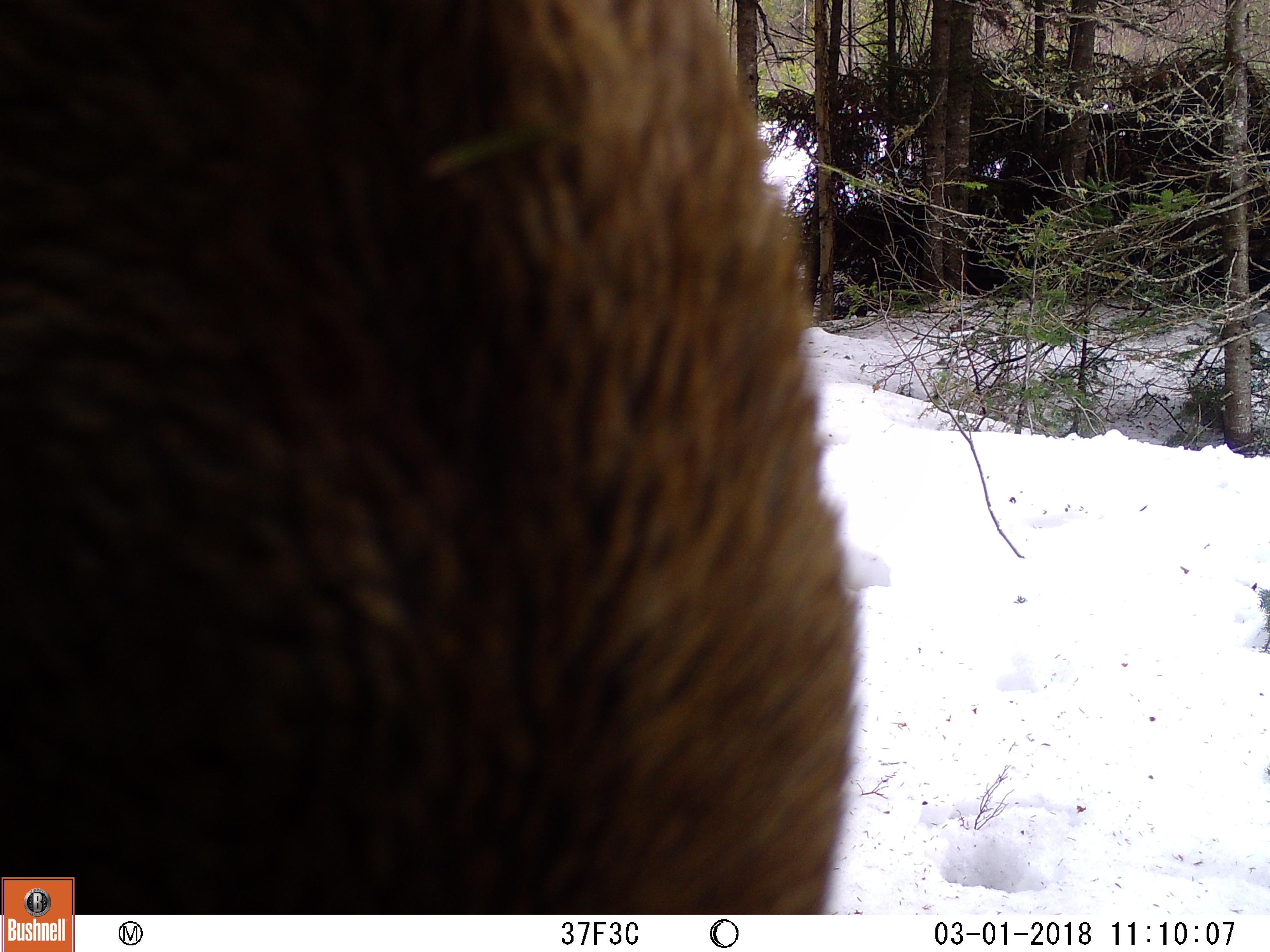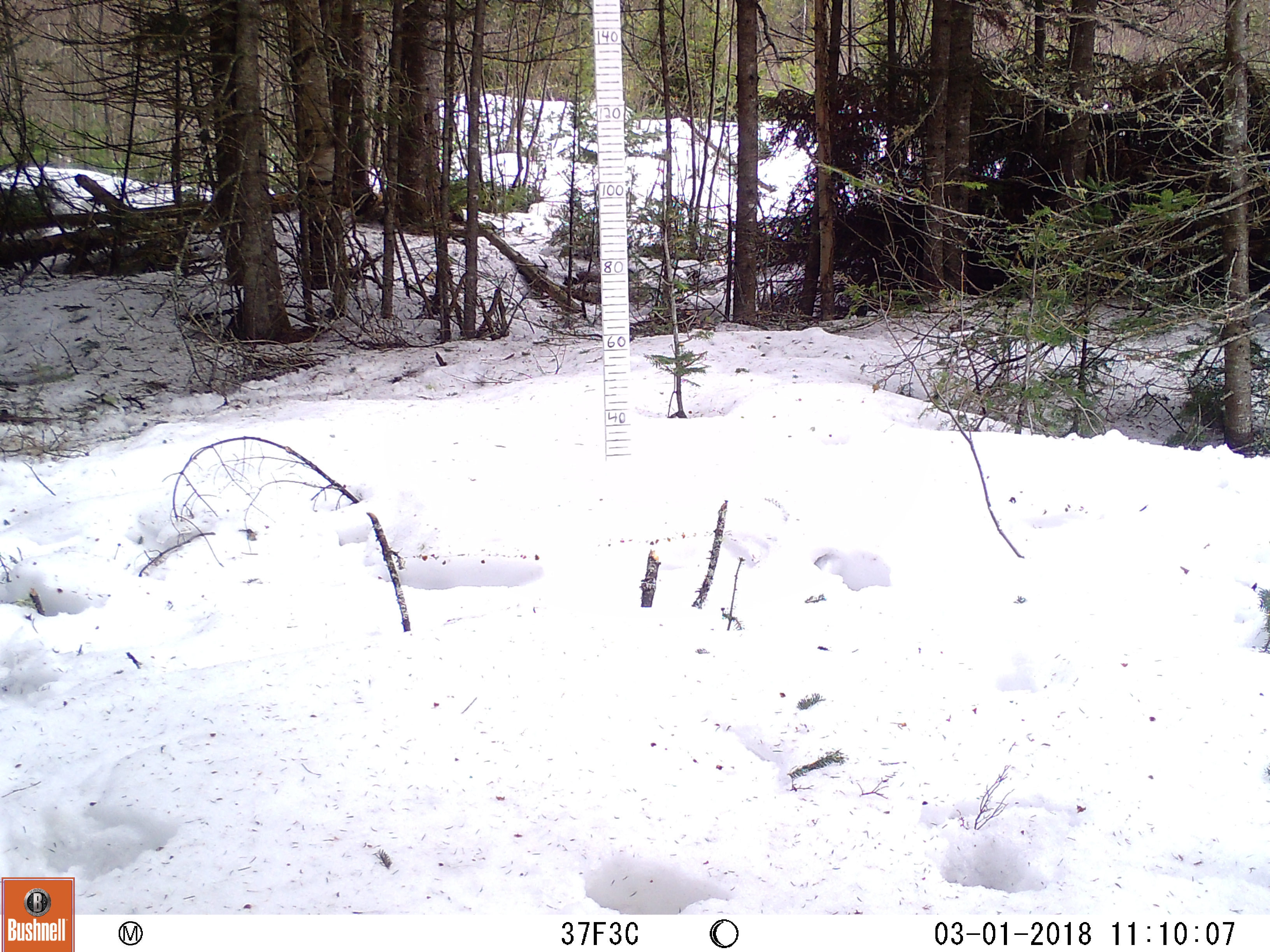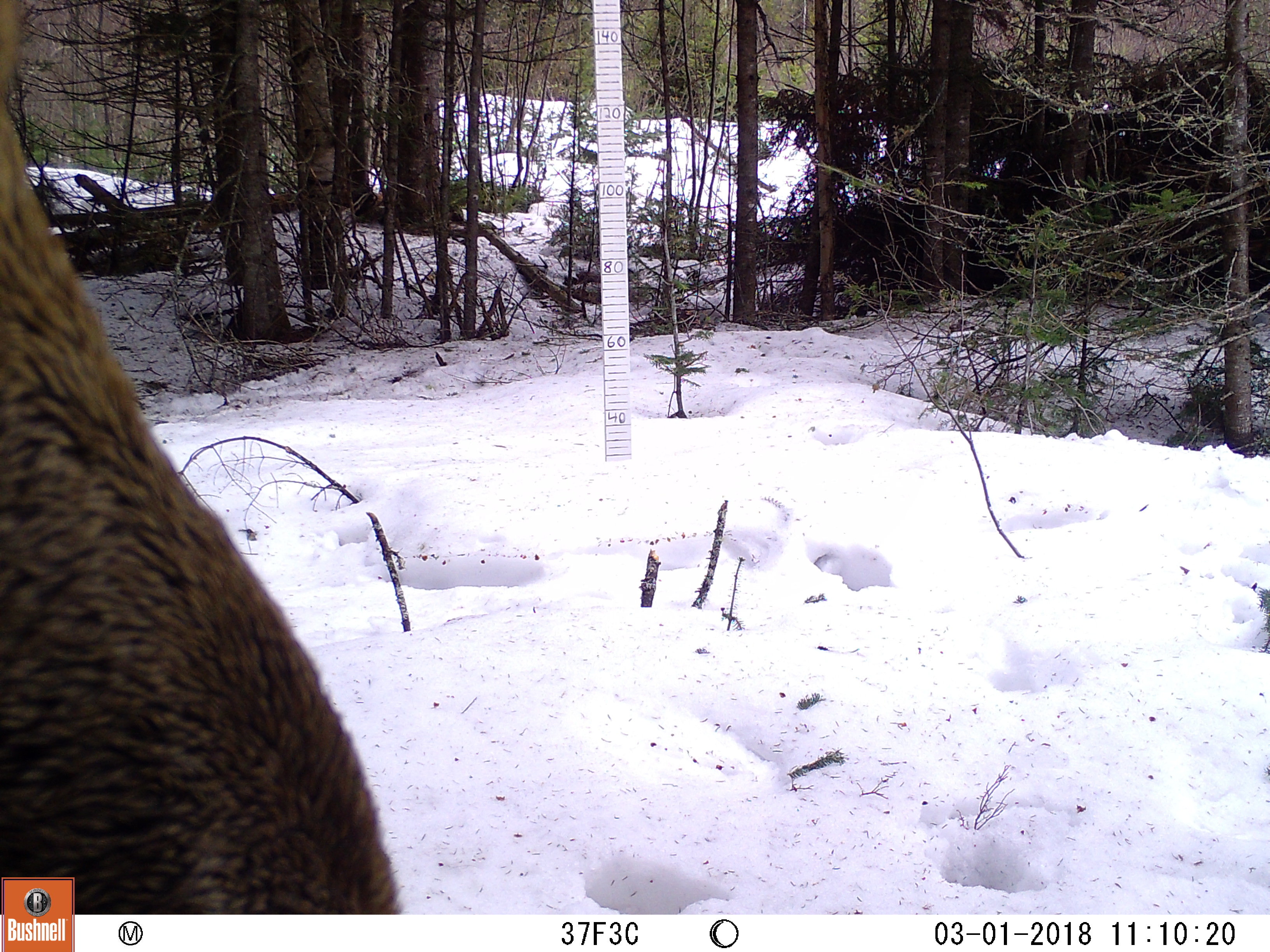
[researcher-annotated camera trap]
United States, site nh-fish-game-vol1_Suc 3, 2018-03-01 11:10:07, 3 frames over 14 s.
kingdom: Animalia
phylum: Chordata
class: Mammalia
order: Artiodactyla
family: Cervidae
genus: Alces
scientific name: Alces alces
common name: moose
Moose (Alces alces).